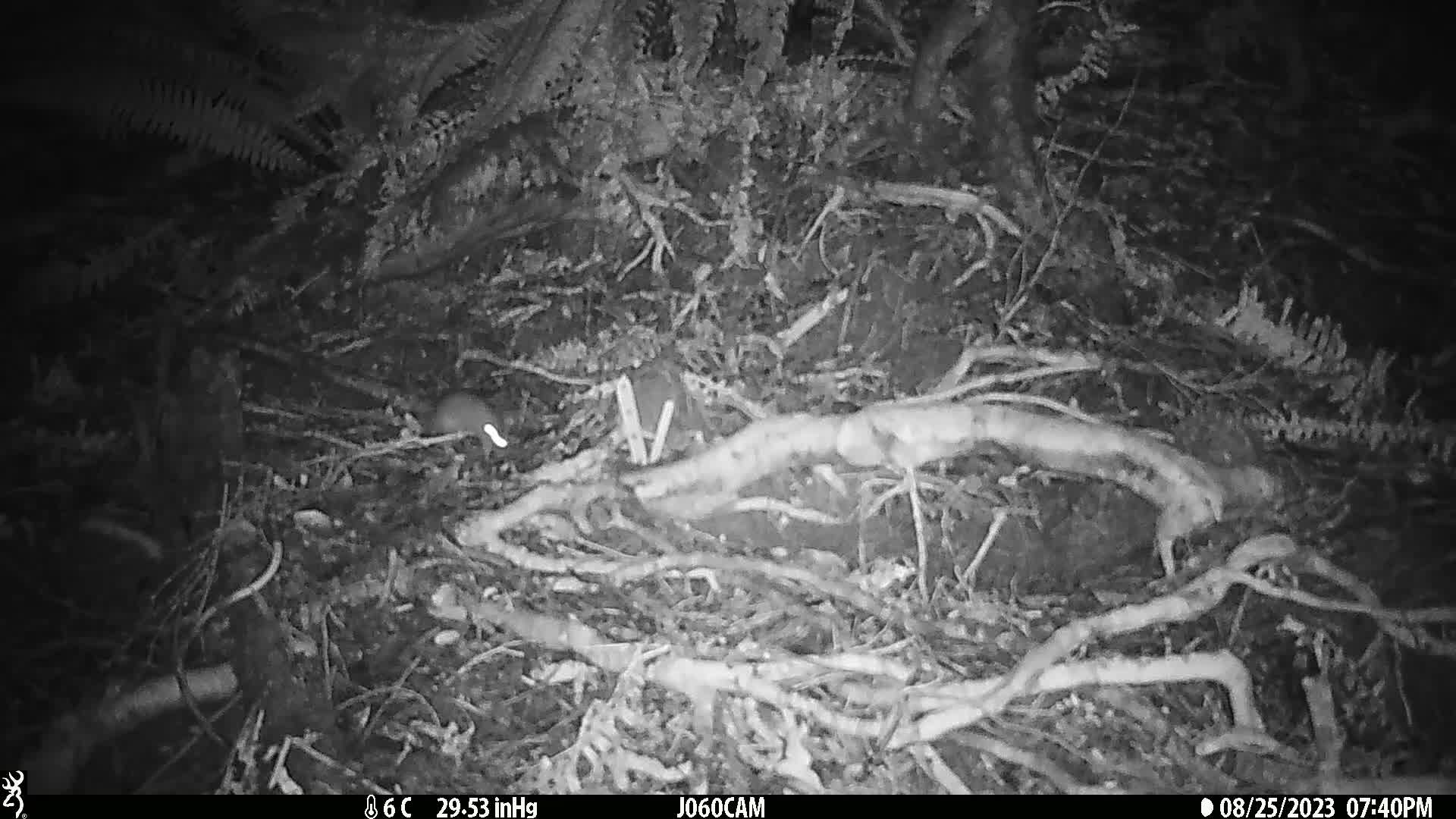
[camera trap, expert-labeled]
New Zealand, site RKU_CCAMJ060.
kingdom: Animalia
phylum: Chordata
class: Mammalia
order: Rodentia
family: Muridae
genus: Rattus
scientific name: Rattus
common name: rat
Rat (Rattus).